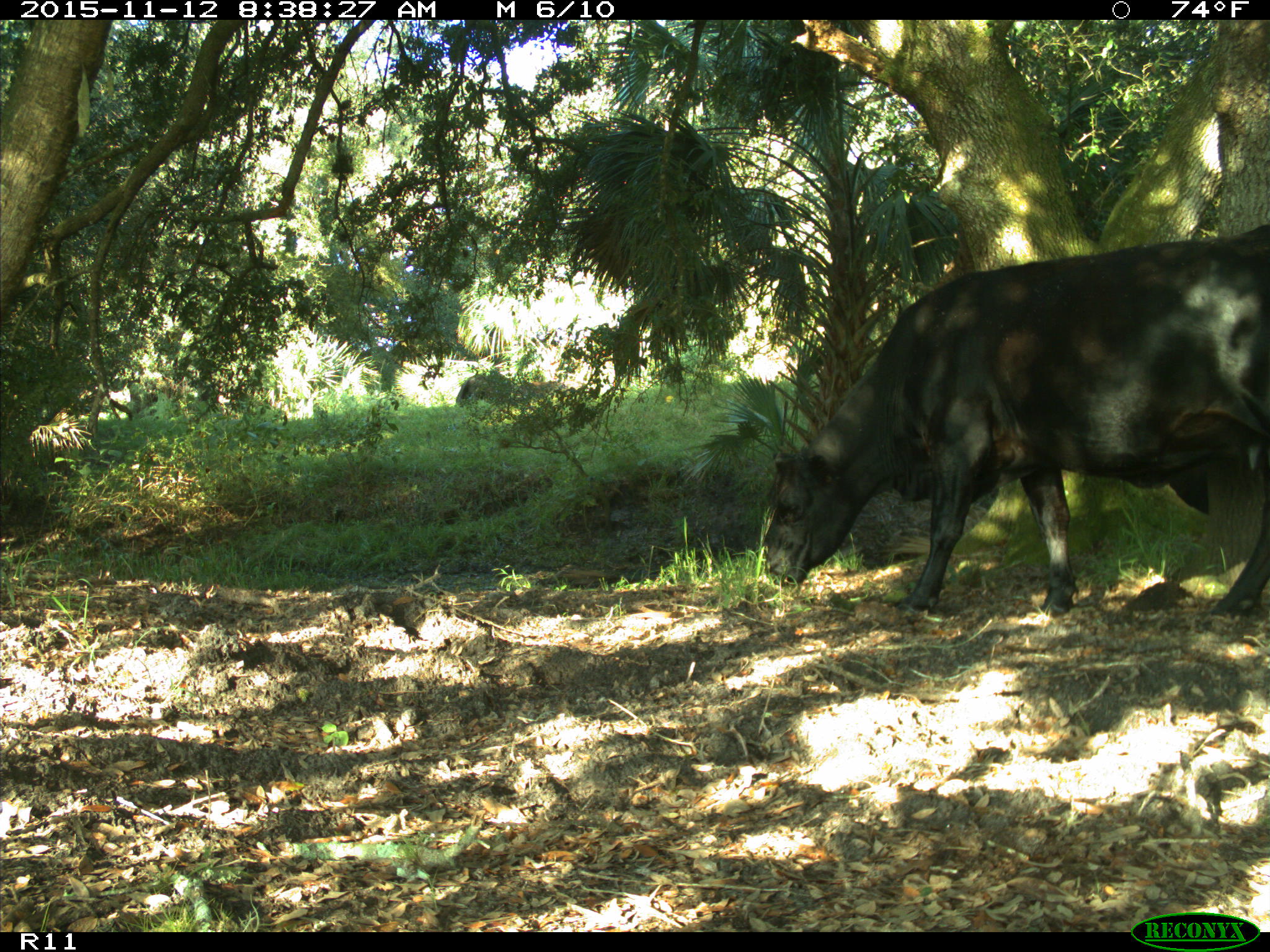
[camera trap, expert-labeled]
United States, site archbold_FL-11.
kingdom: Animalia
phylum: Chordata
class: Mammalia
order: Artiodactyla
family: Bovidae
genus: Bos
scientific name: Bos taurus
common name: domestic cow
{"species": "Bos taurus (domestic cow)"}